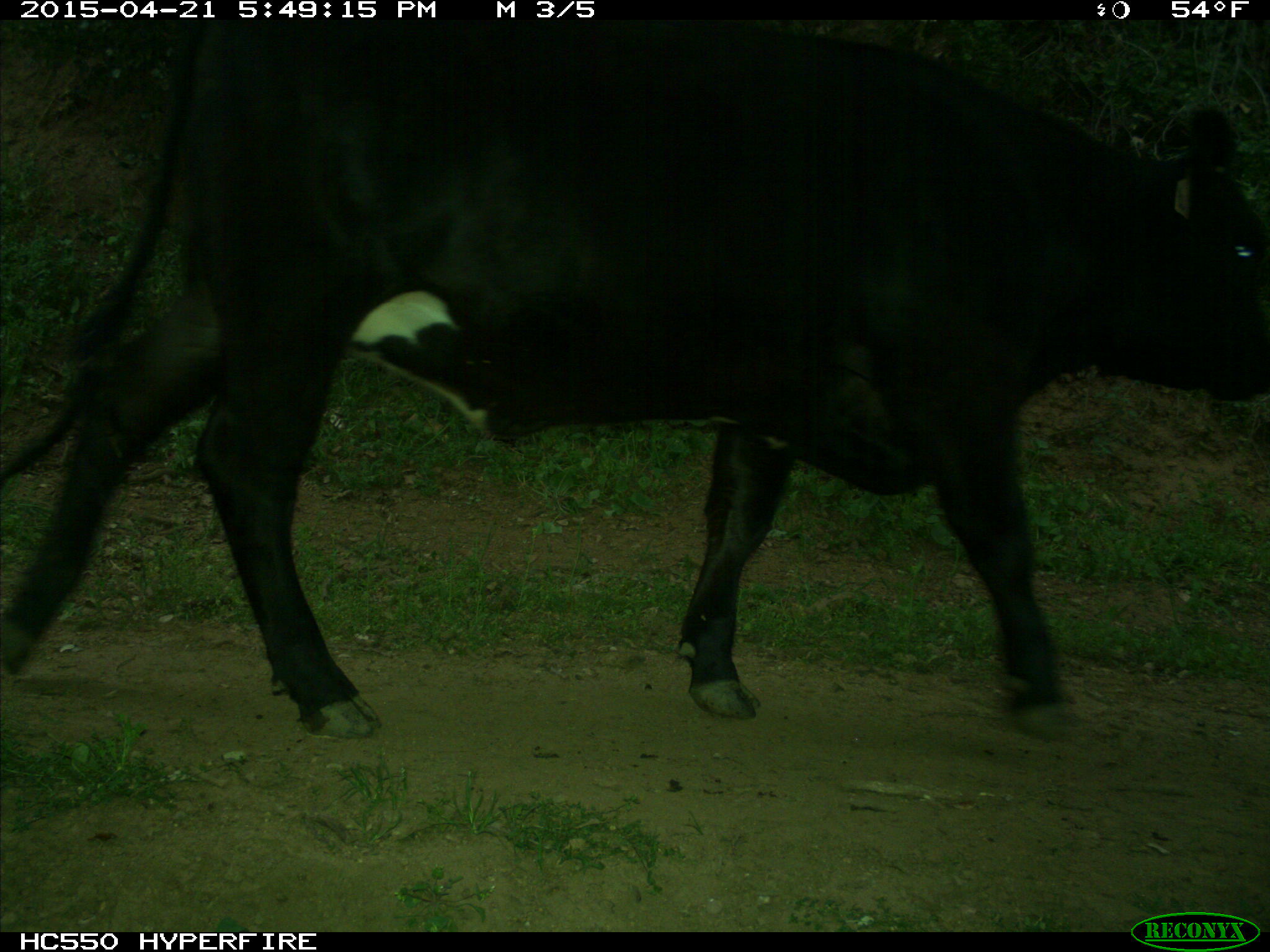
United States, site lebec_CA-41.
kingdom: Animalia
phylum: Chordata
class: Mammalia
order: Artiodactyla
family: Bovidae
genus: Bos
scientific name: Bos taurus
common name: domestic cow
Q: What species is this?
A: Bos taurus (domestic cow).